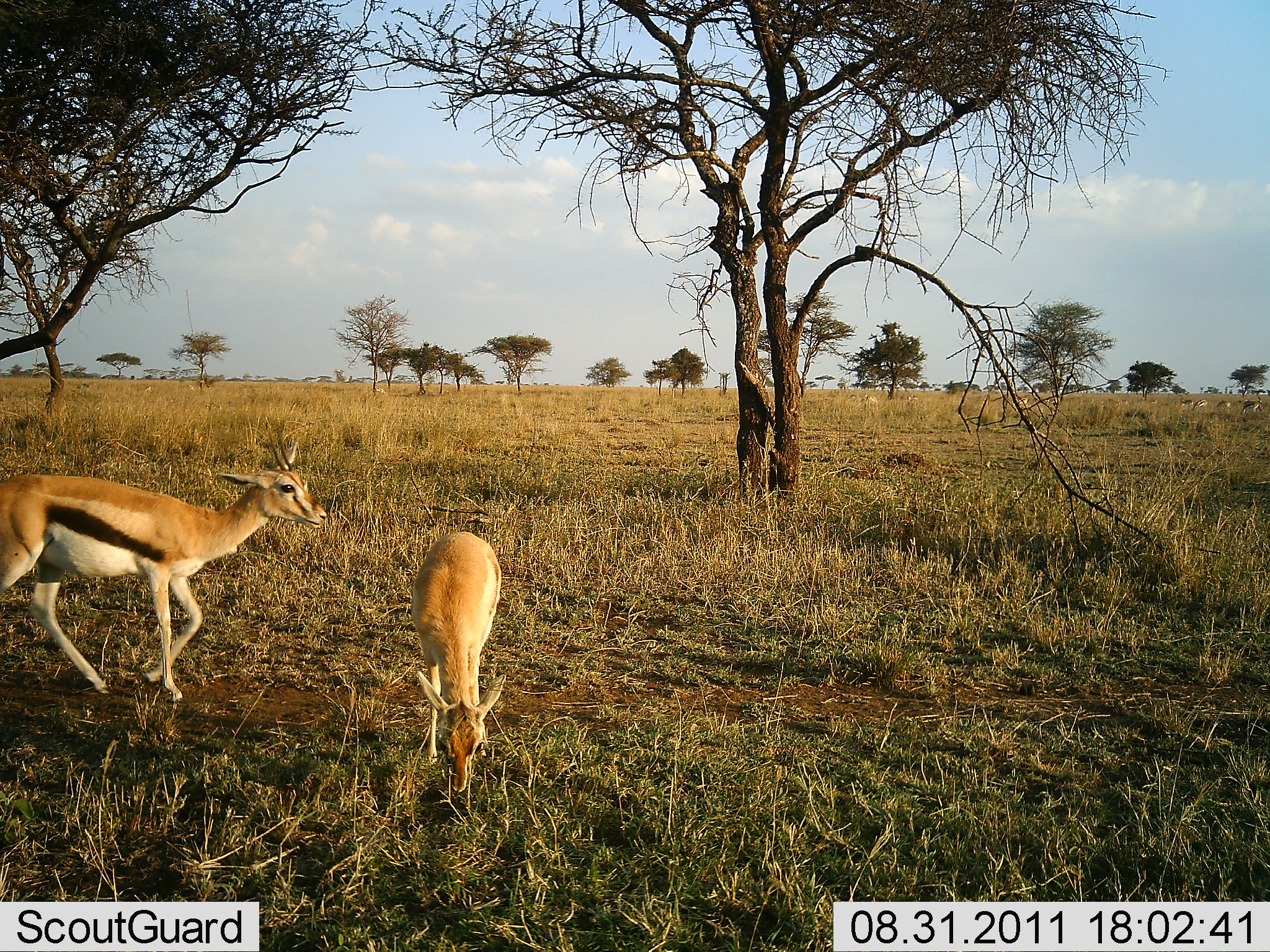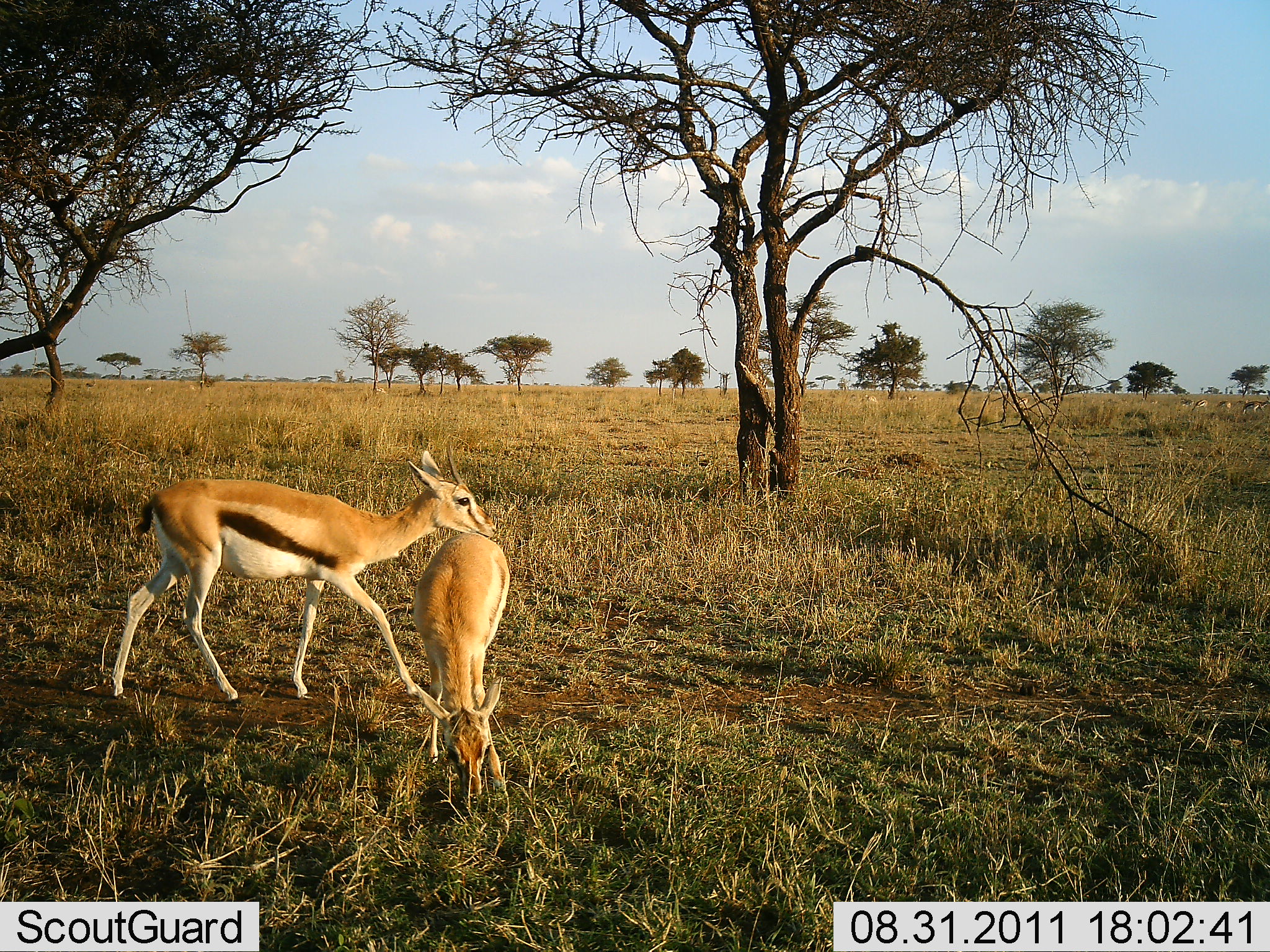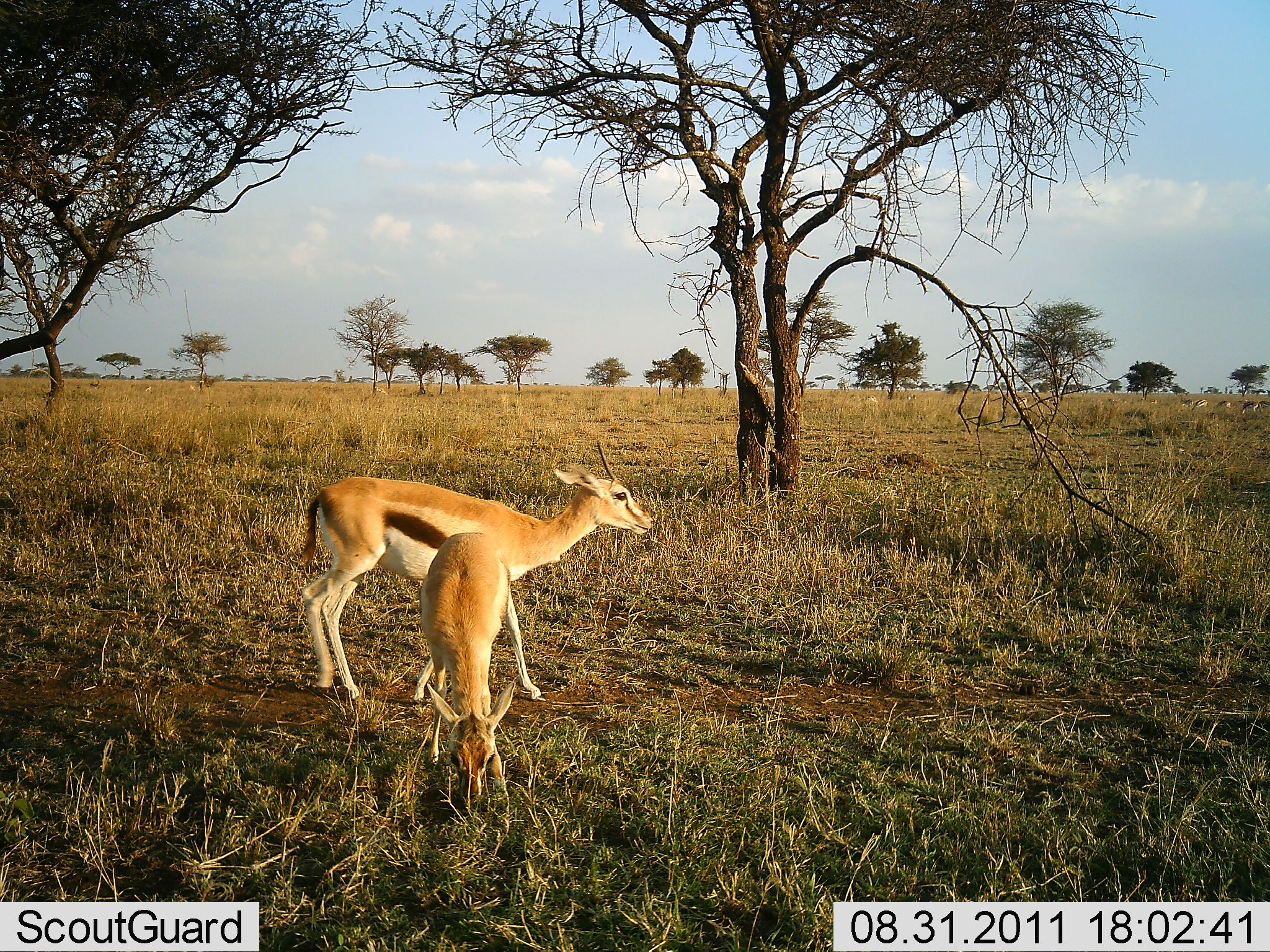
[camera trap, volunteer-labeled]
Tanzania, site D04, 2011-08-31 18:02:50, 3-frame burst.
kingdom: Animalia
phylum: Chordata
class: Mammalia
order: Artiodactyla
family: Bovidae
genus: Eudorcas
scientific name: Eudorcas thomsonii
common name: thomson's gazelle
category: gazellethomsons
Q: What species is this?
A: Gazellethomsons (thomson's gazelle) (Eudorcas thomsonii).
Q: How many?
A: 2.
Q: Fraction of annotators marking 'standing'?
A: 33%.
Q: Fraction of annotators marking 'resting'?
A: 0%.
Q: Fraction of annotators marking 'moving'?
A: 92%.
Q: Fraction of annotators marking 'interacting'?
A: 0%.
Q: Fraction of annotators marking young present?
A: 8%.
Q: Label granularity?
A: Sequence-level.